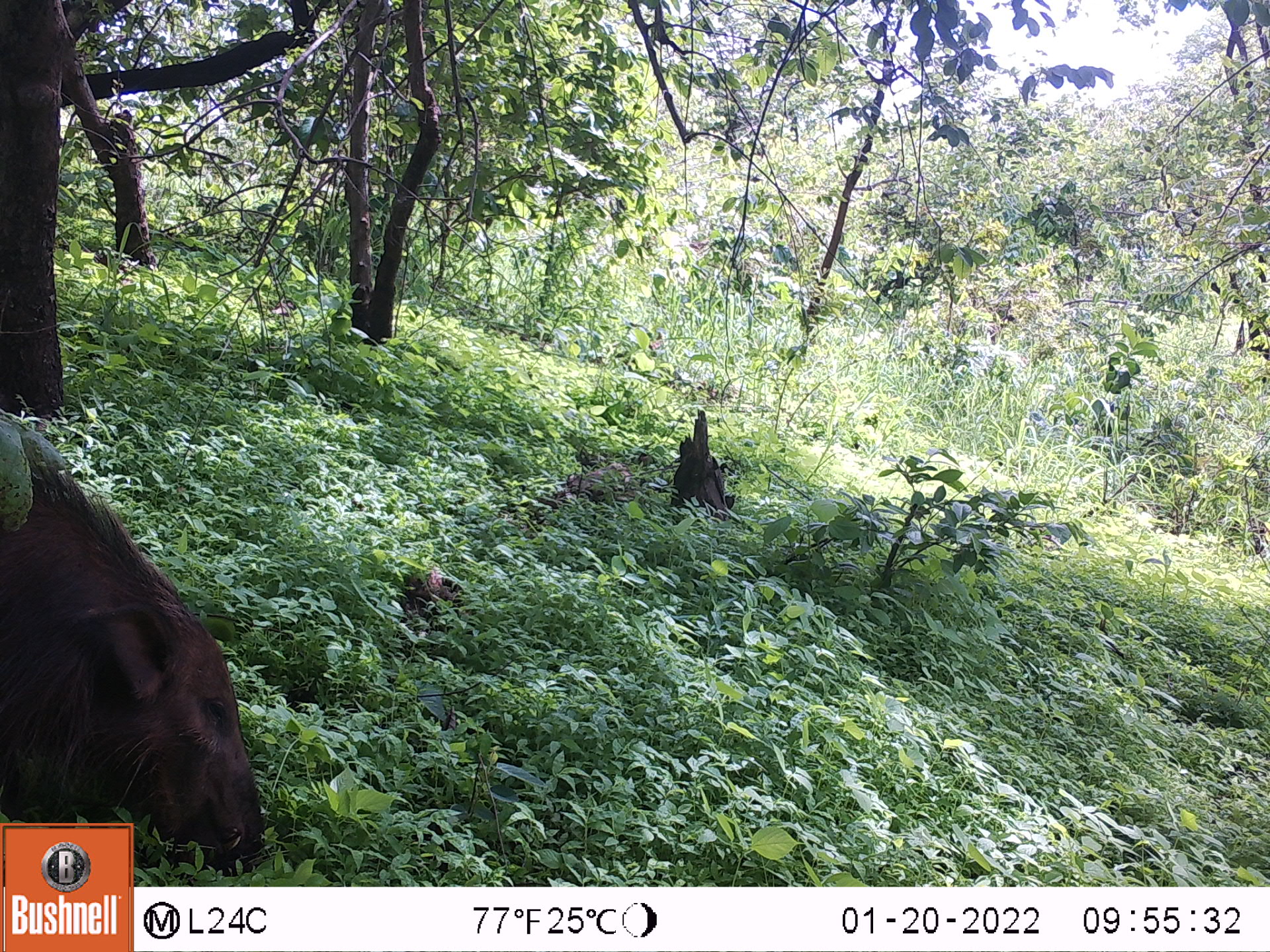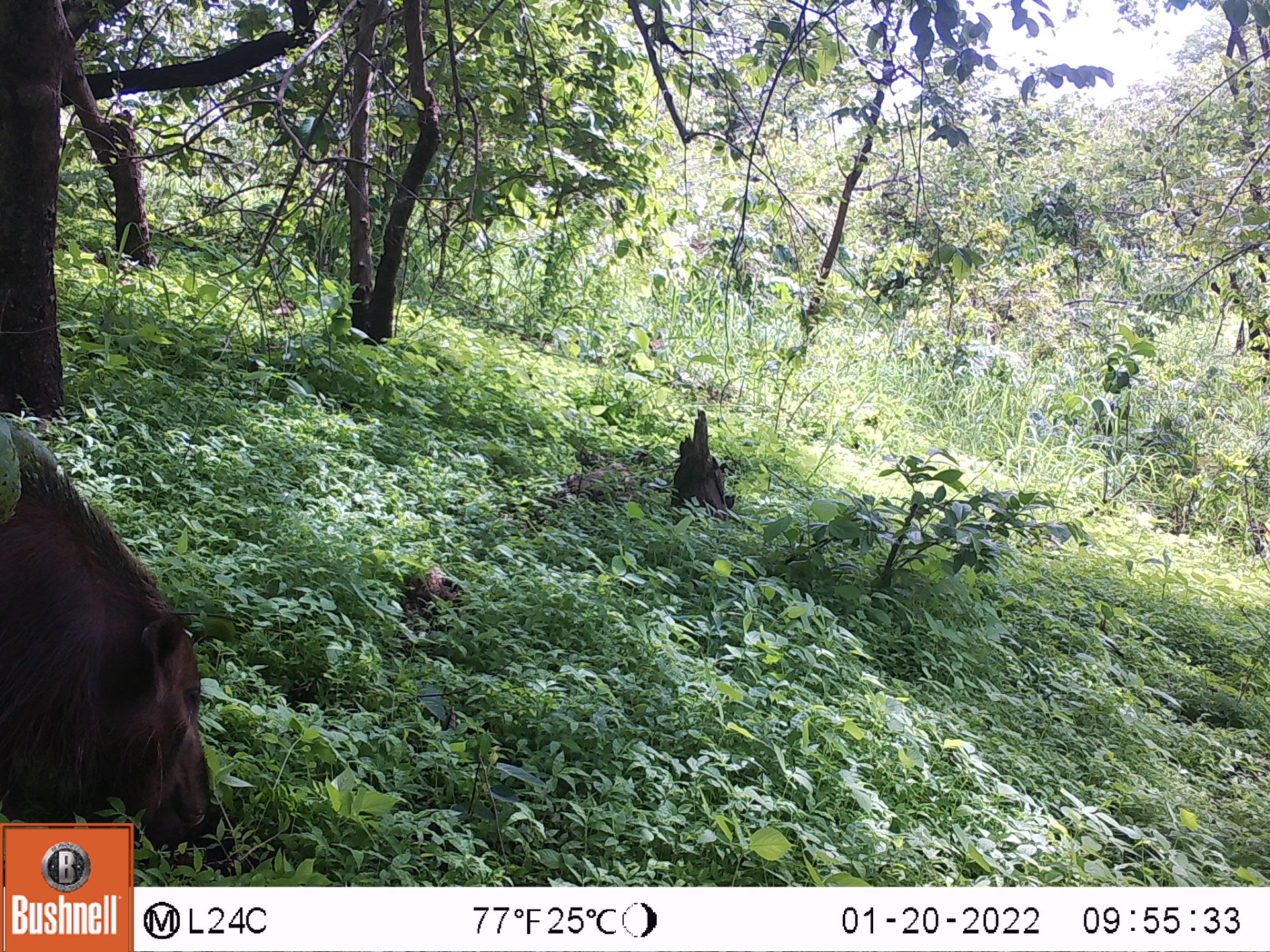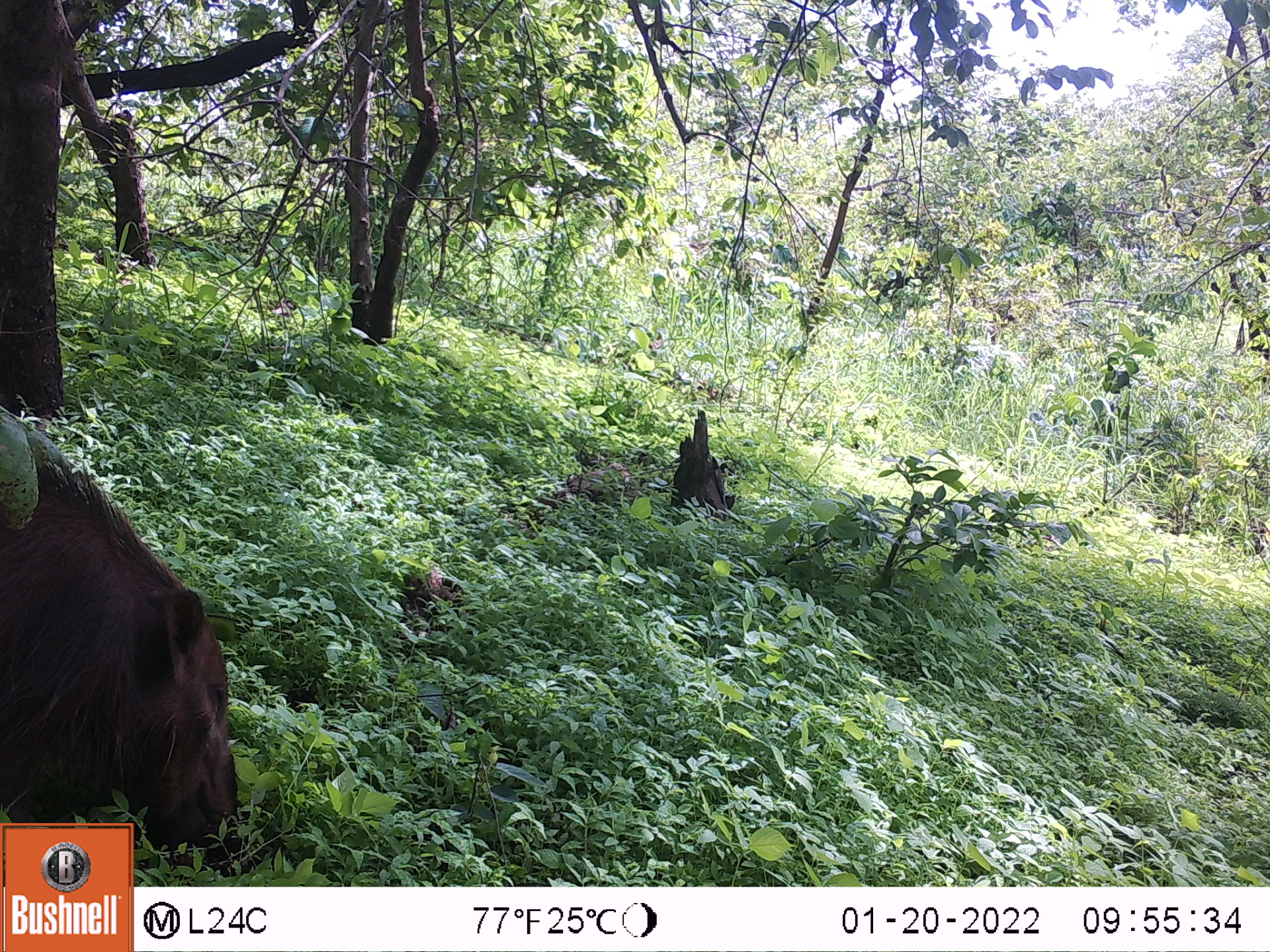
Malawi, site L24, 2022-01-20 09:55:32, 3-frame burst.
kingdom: Animalia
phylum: Chordata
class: Mammalia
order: Artiodactyla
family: Suidae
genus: Potamochoerus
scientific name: Potamochoerus larvatus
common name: bushpig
Bushpig (Potamochoerus larvatus), count 1.